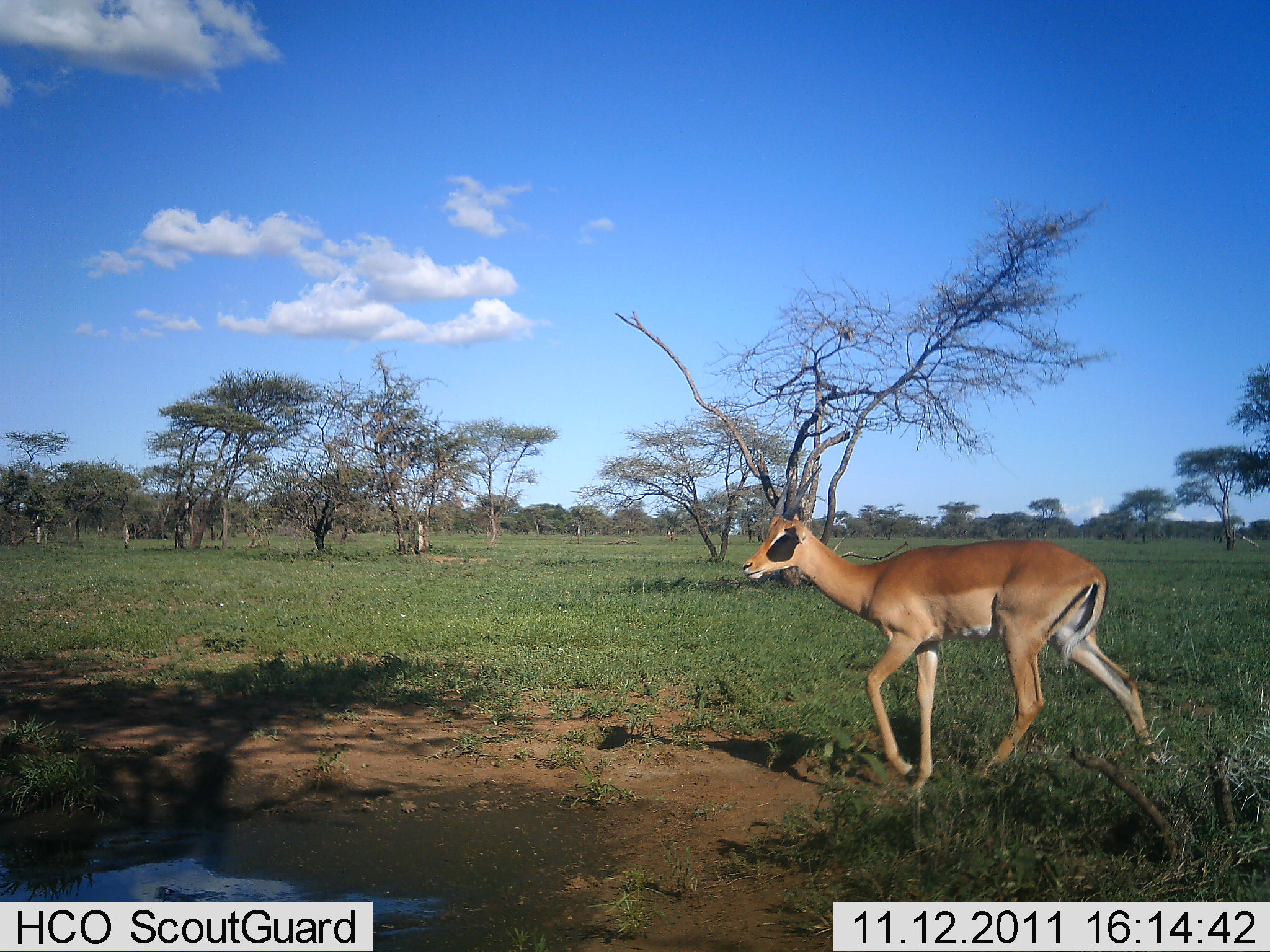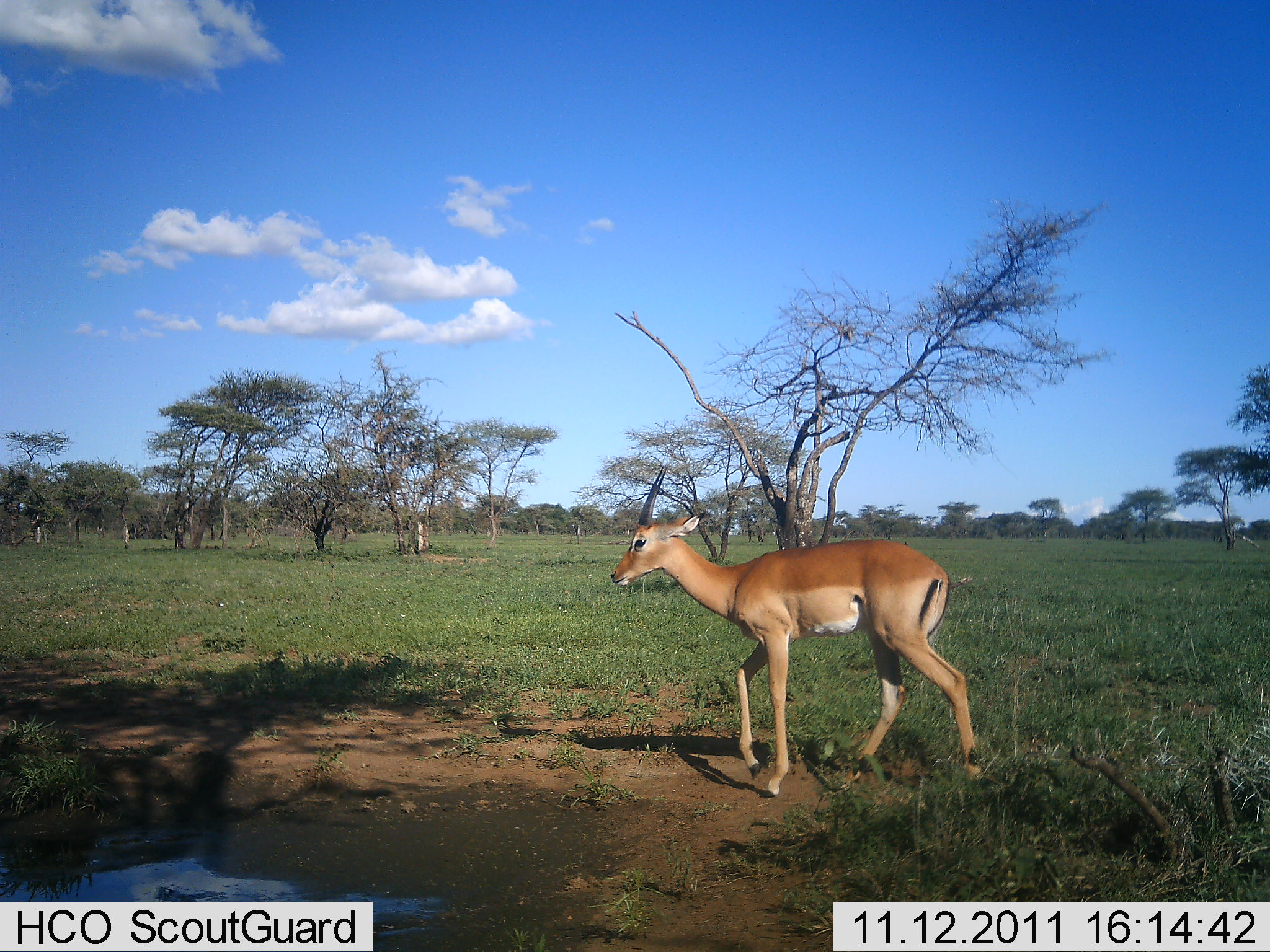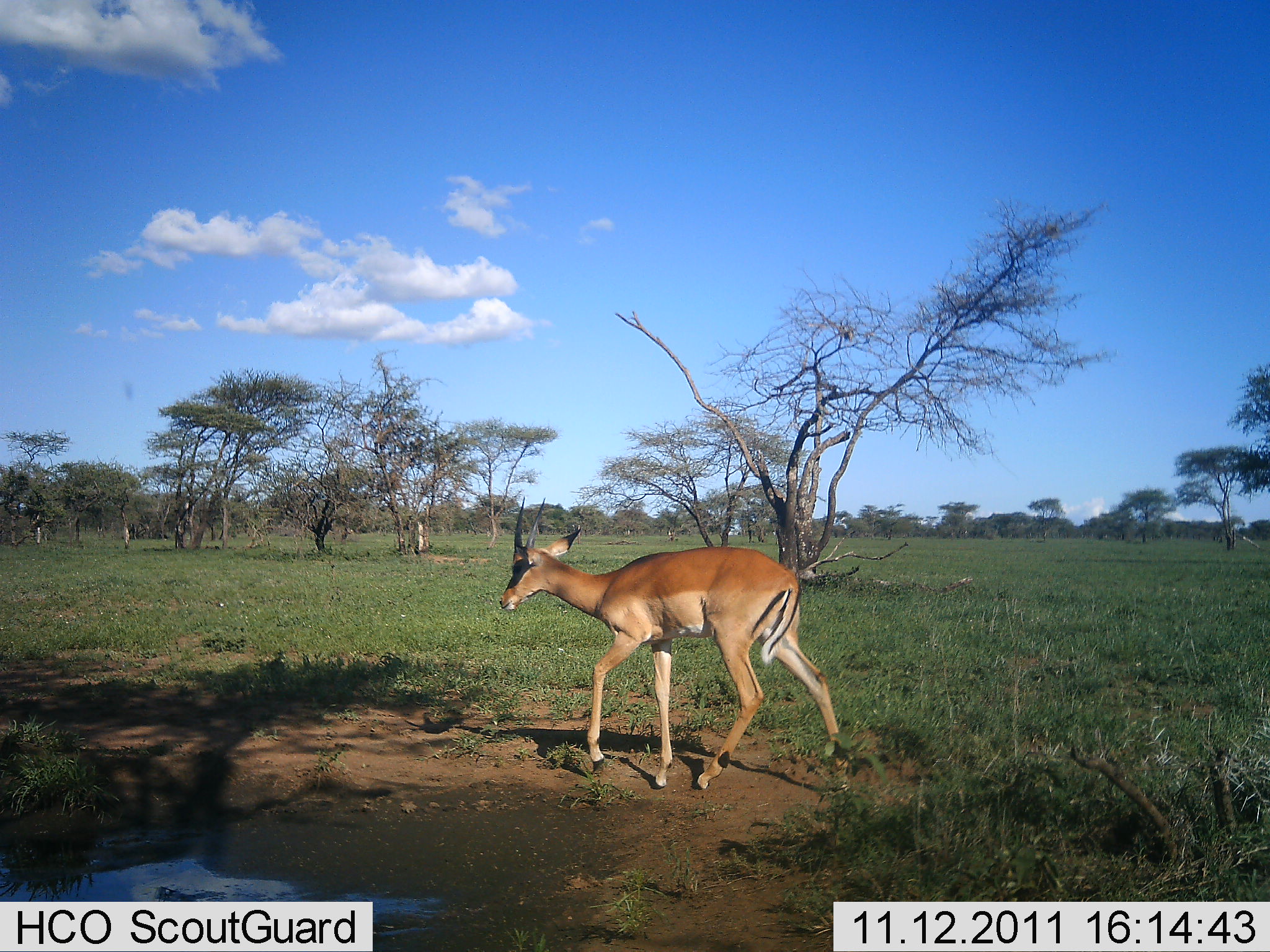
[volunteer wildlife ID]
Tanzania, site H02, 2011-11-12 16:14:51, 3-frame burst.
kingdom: Animalia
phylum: Chordata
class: Mammalia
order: Artiodactyla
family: Bovidae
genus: Nanger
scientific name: Nanger granti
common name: grant's gazelle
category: gazellegrants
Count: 1.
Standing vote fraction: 10%.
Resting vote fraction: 0%.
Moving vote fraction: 90%.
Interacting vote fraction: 0%.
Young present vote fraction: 0%.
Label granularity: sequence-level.